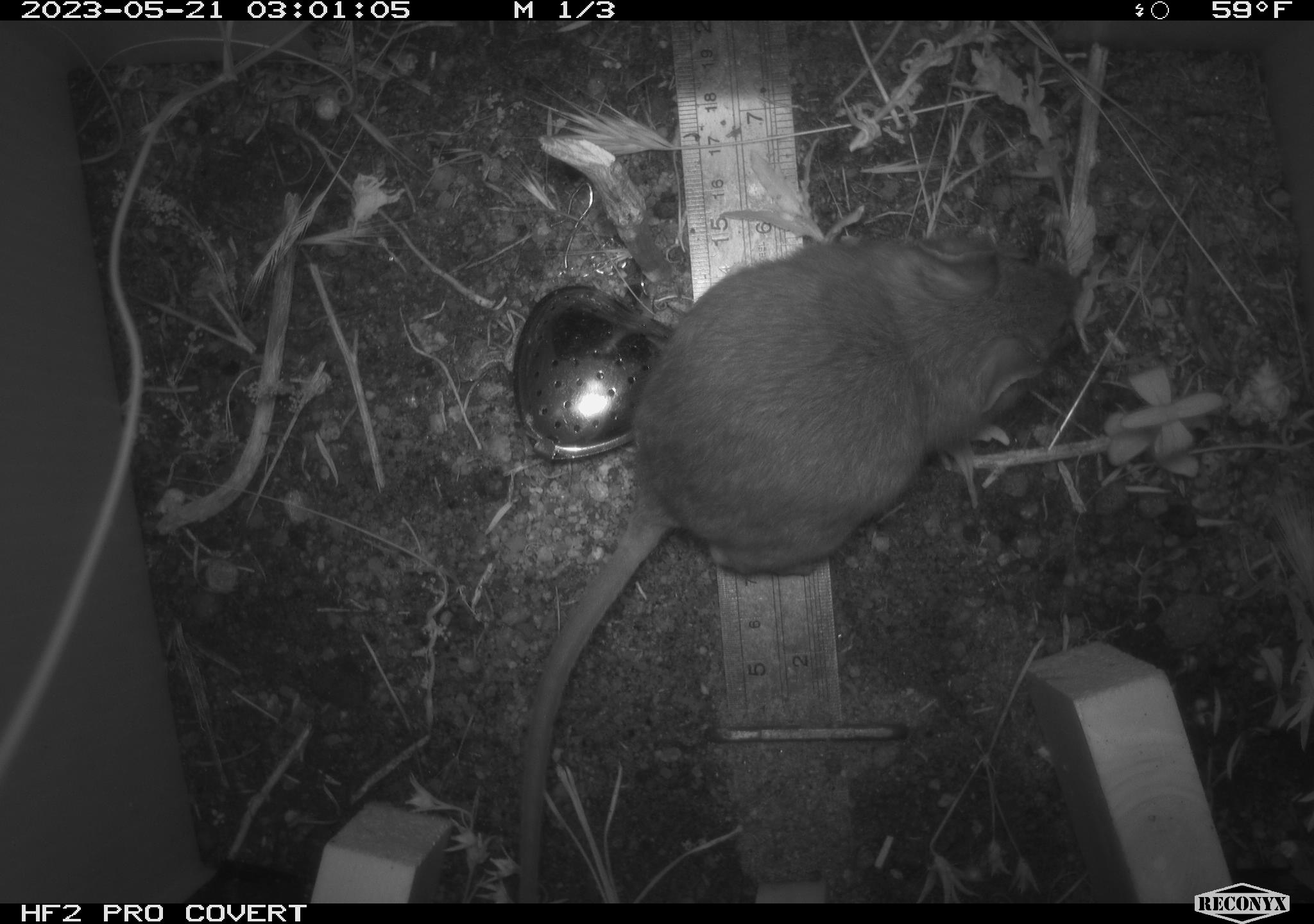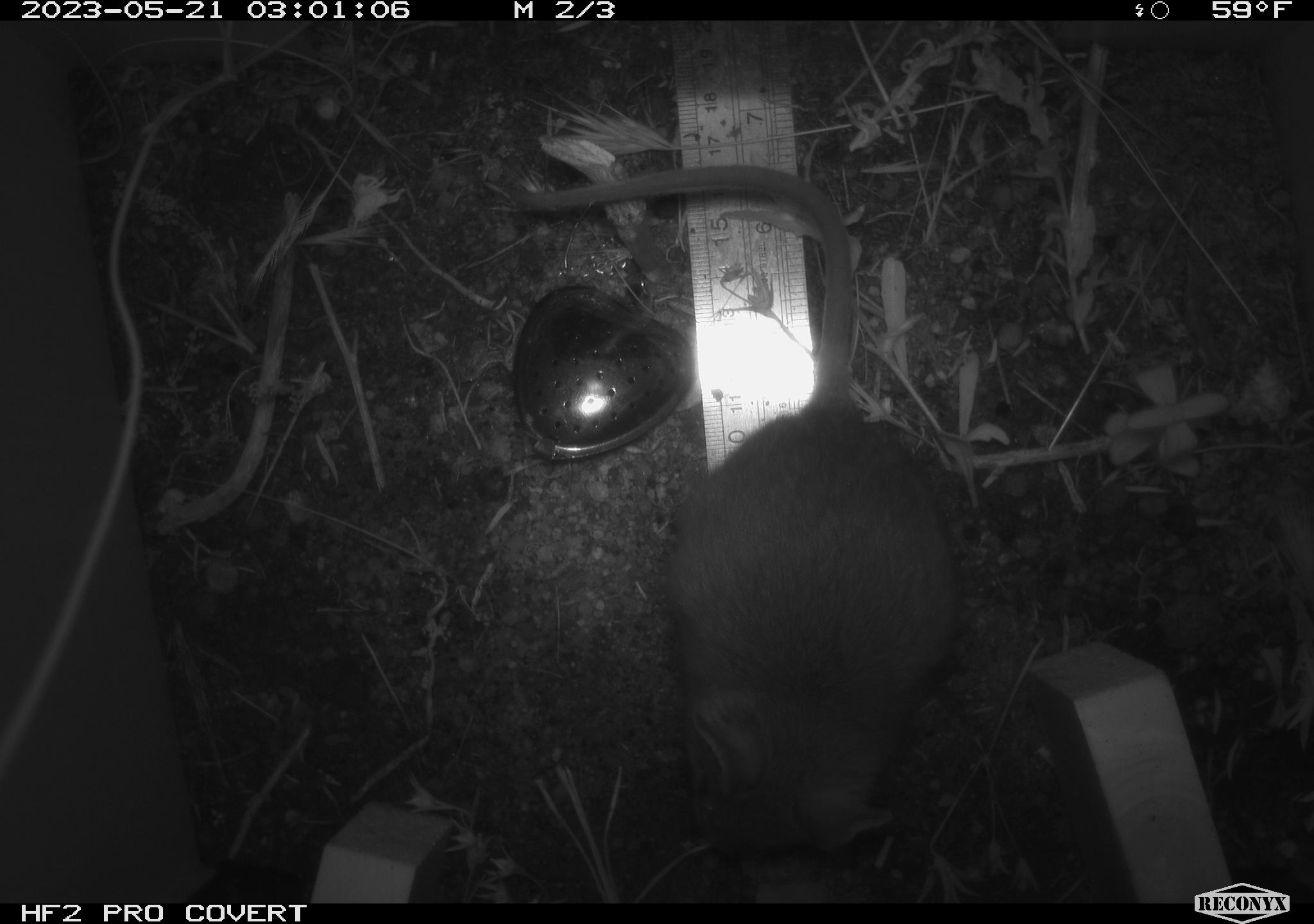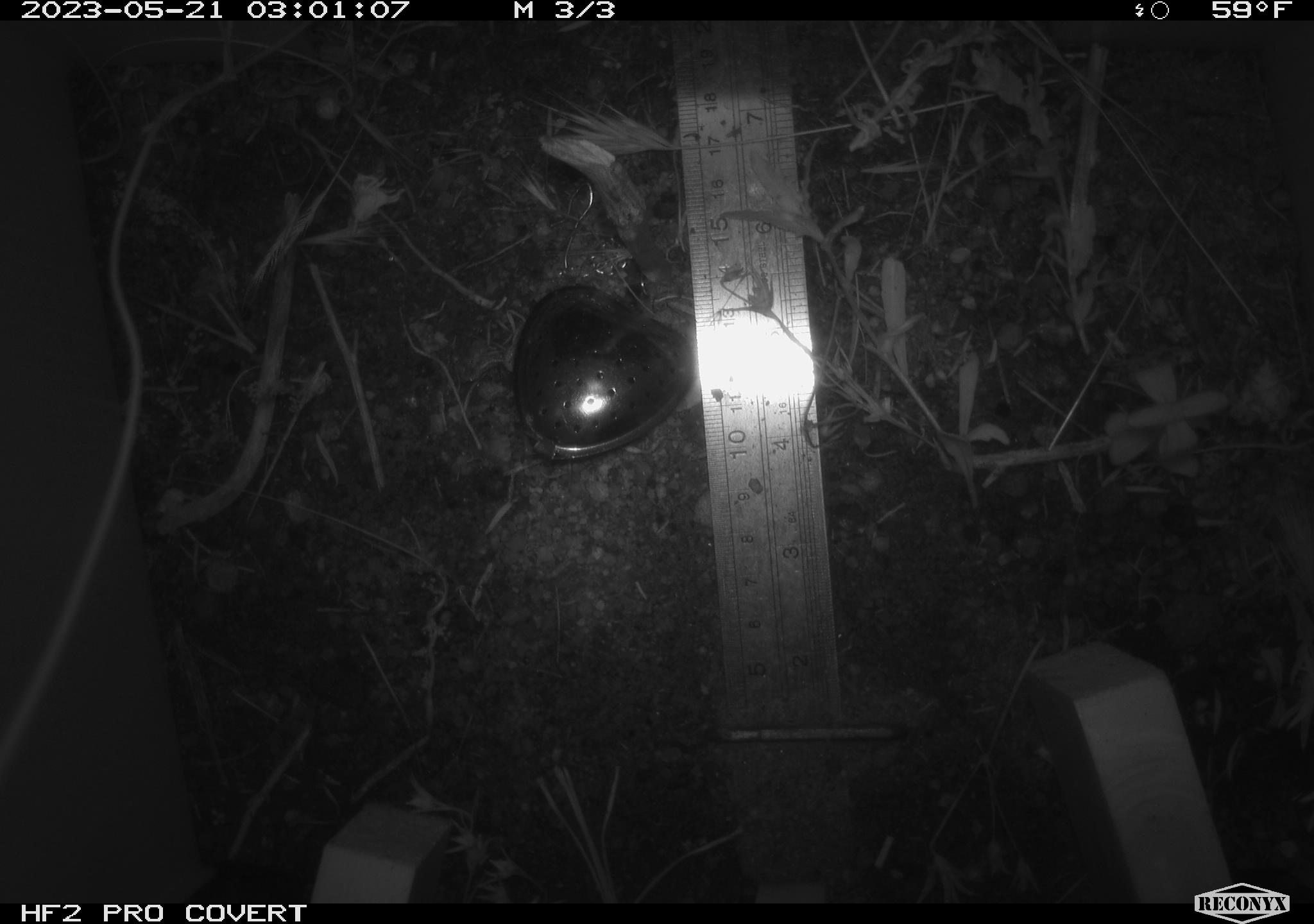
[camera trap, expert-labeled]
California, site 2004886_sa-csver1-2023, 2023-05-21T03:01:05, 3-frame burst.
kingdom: Animalia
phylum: Chordata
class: Mammalia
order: Rodentia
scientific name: Rodentia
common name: mouse species